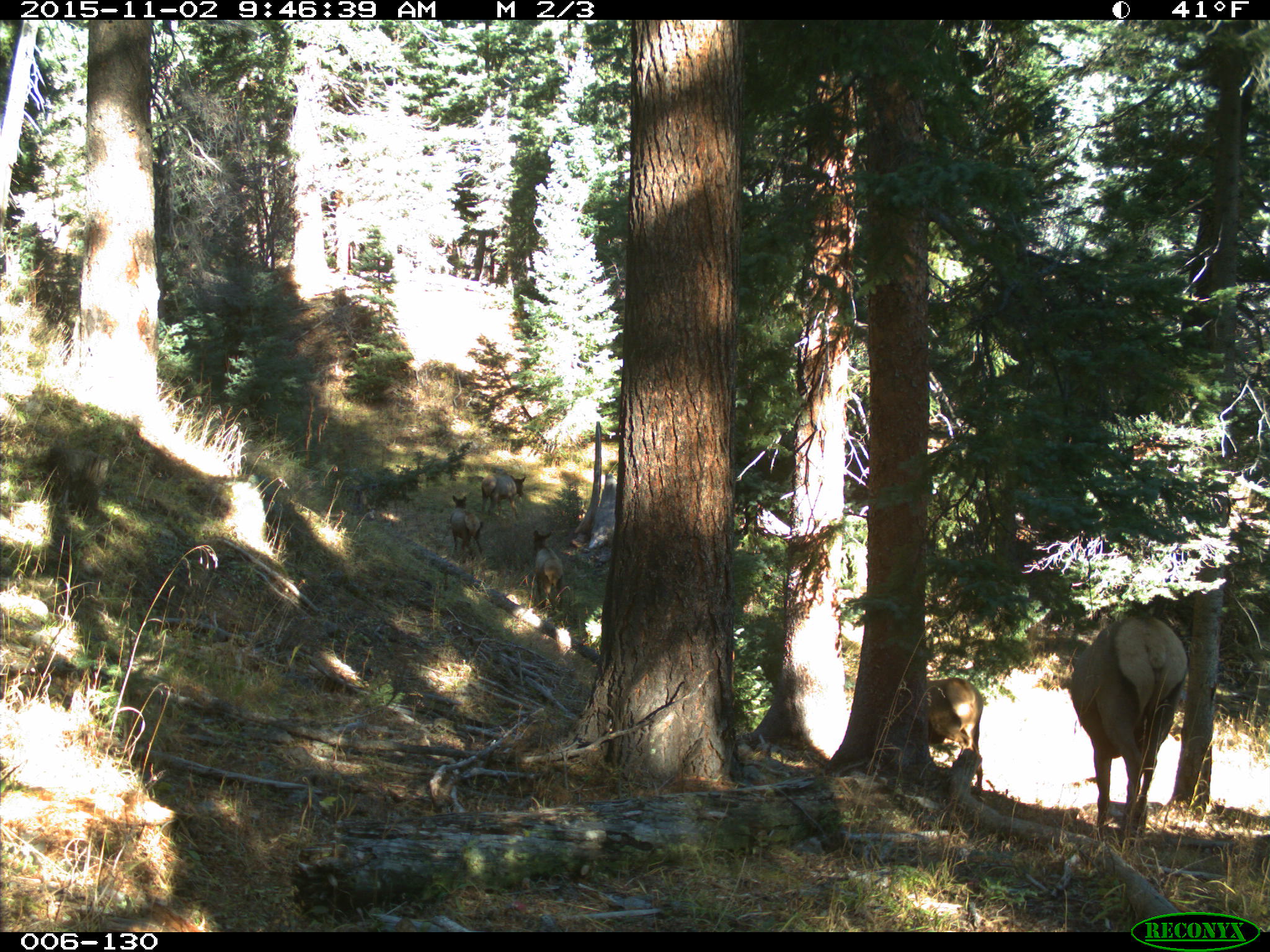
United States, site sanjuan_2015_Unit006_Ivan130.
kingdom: Animalia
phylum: Chordata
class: Mammalia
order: Artiodactyla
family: Cervidae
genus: Cervus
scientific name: Cervus elaphus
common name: red deer